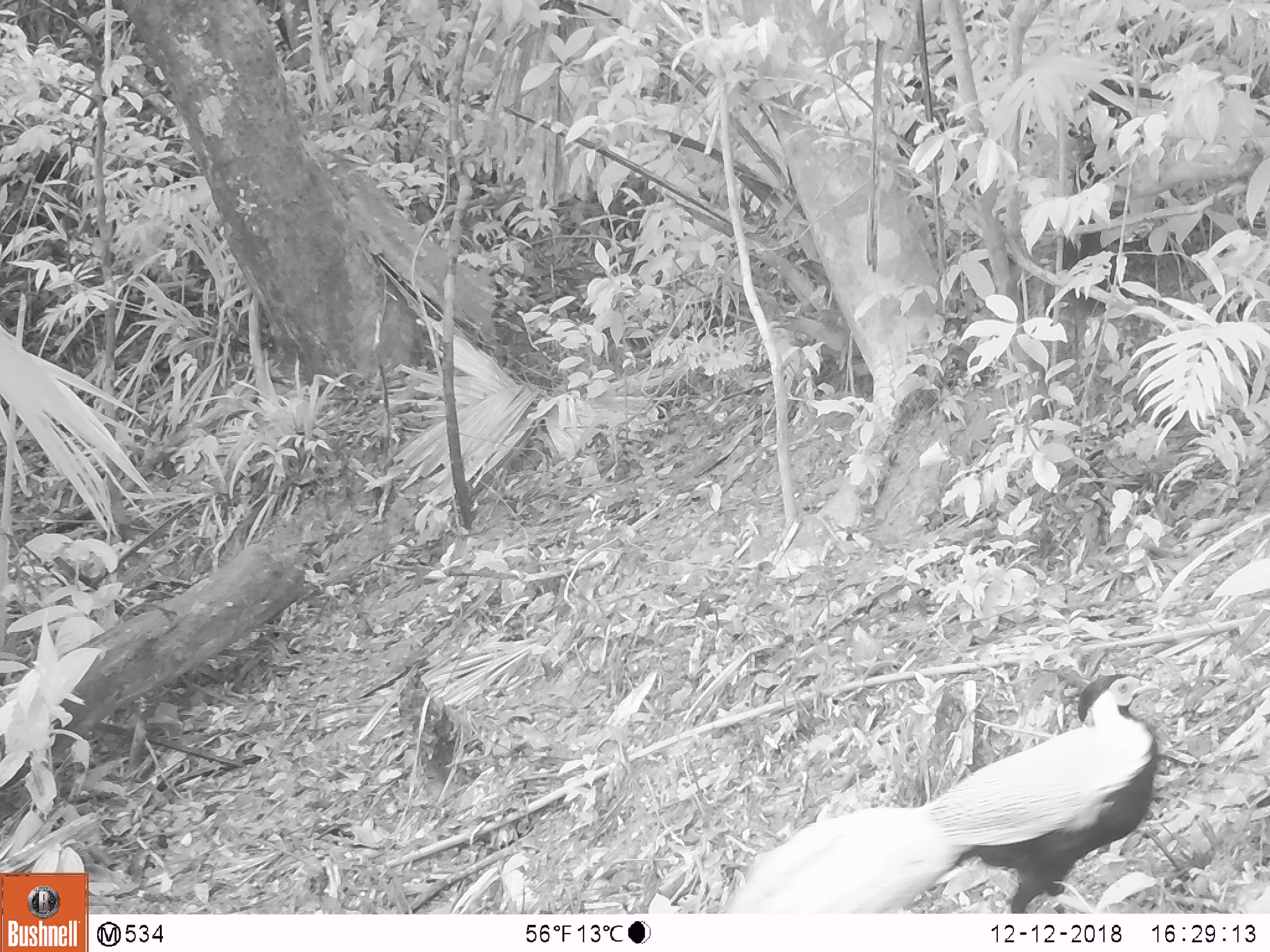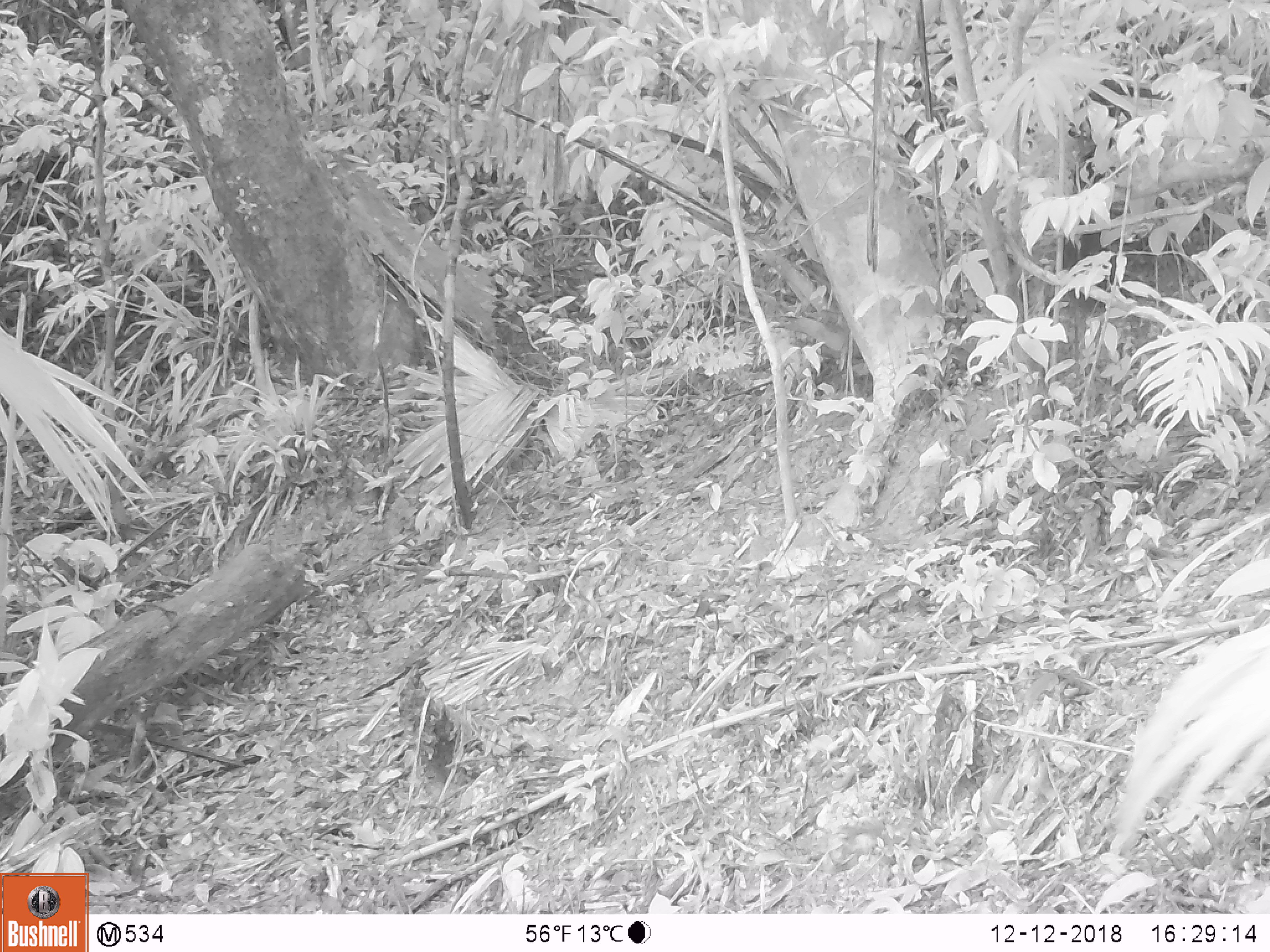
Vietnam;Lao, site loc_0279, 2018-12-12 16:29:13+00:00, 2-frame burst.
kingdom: Animalia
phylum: Chordata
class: Aves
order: Galliformes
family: Phasianidae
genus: Lophura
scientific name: Lophura nycthemera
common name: silver pheasant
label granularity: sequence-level